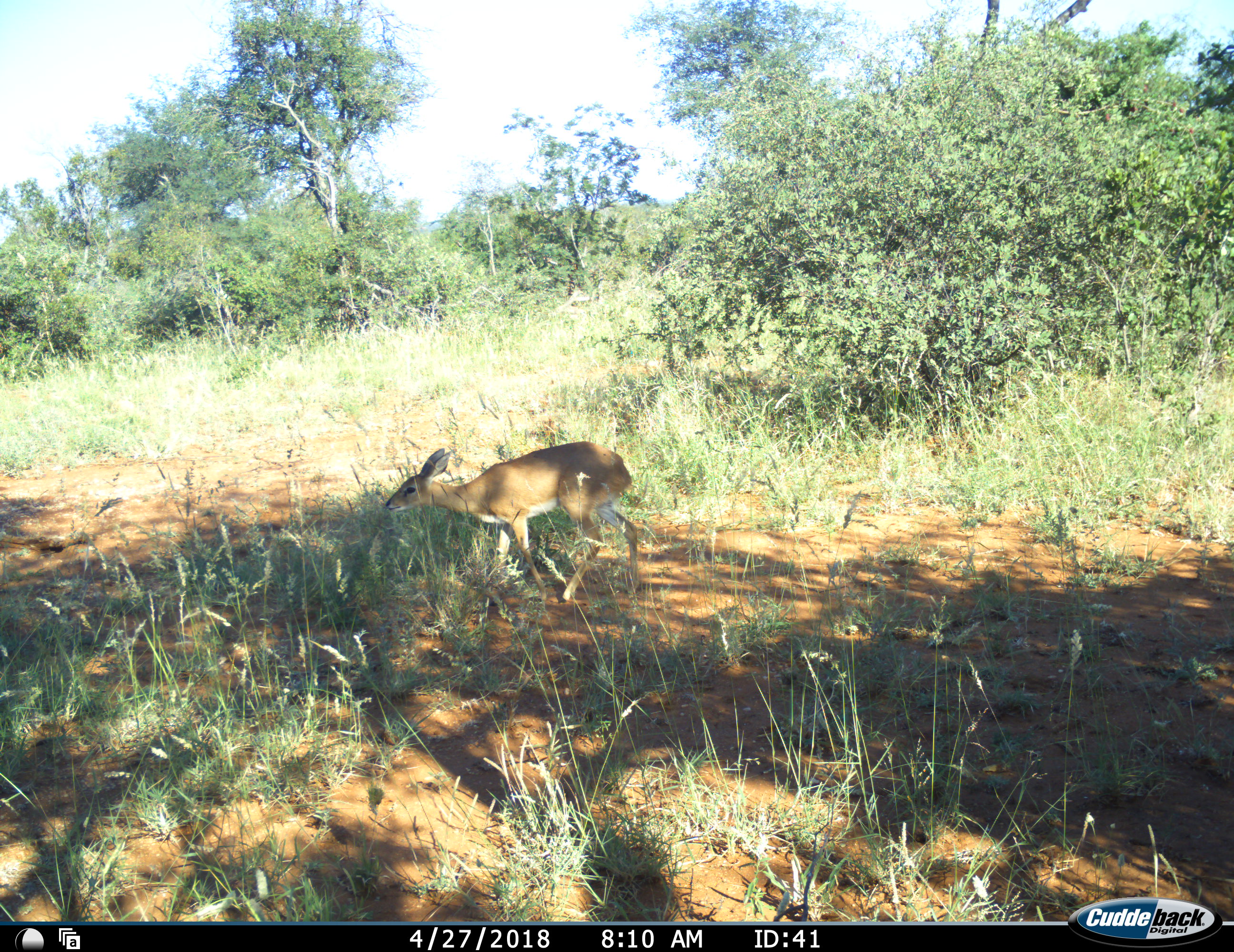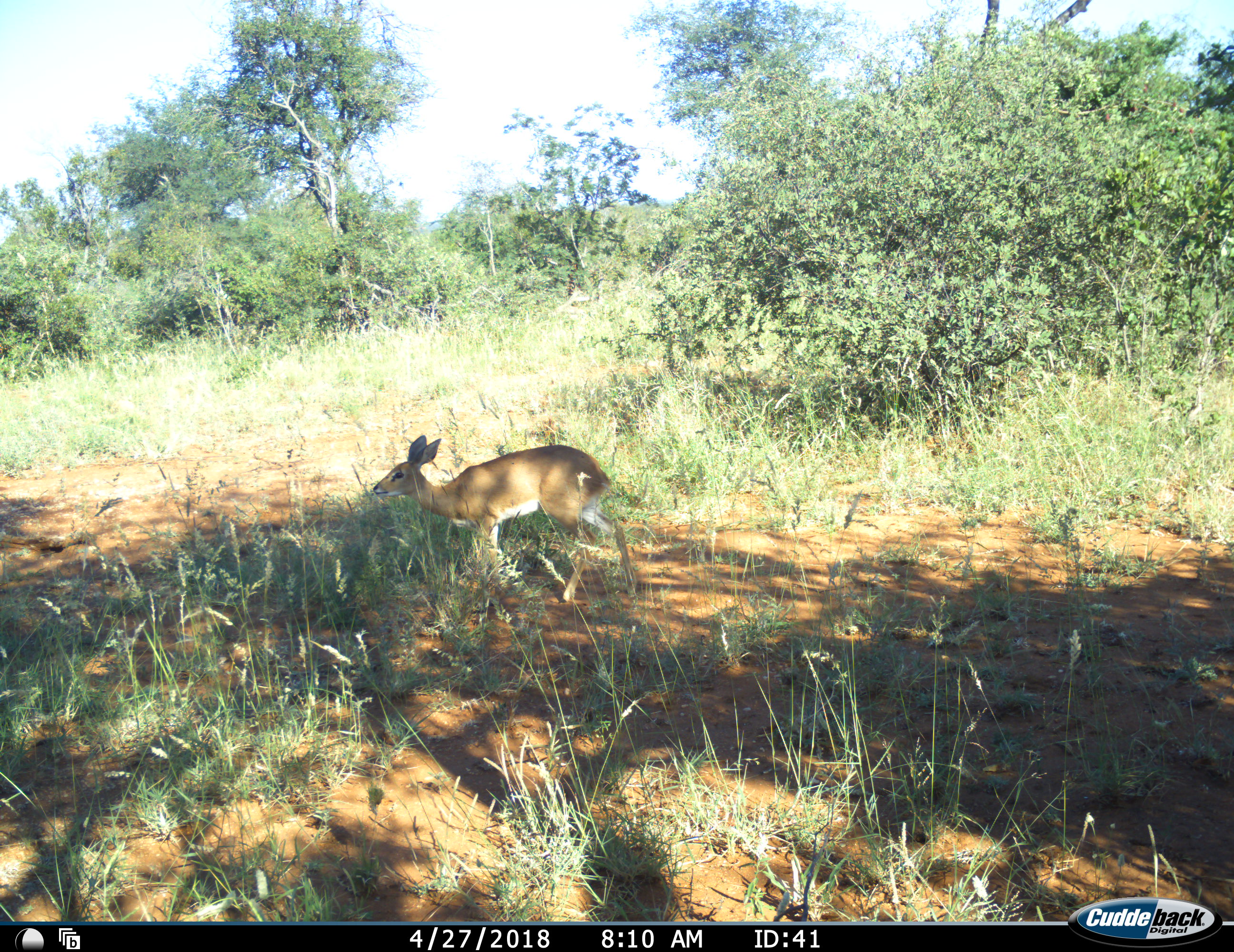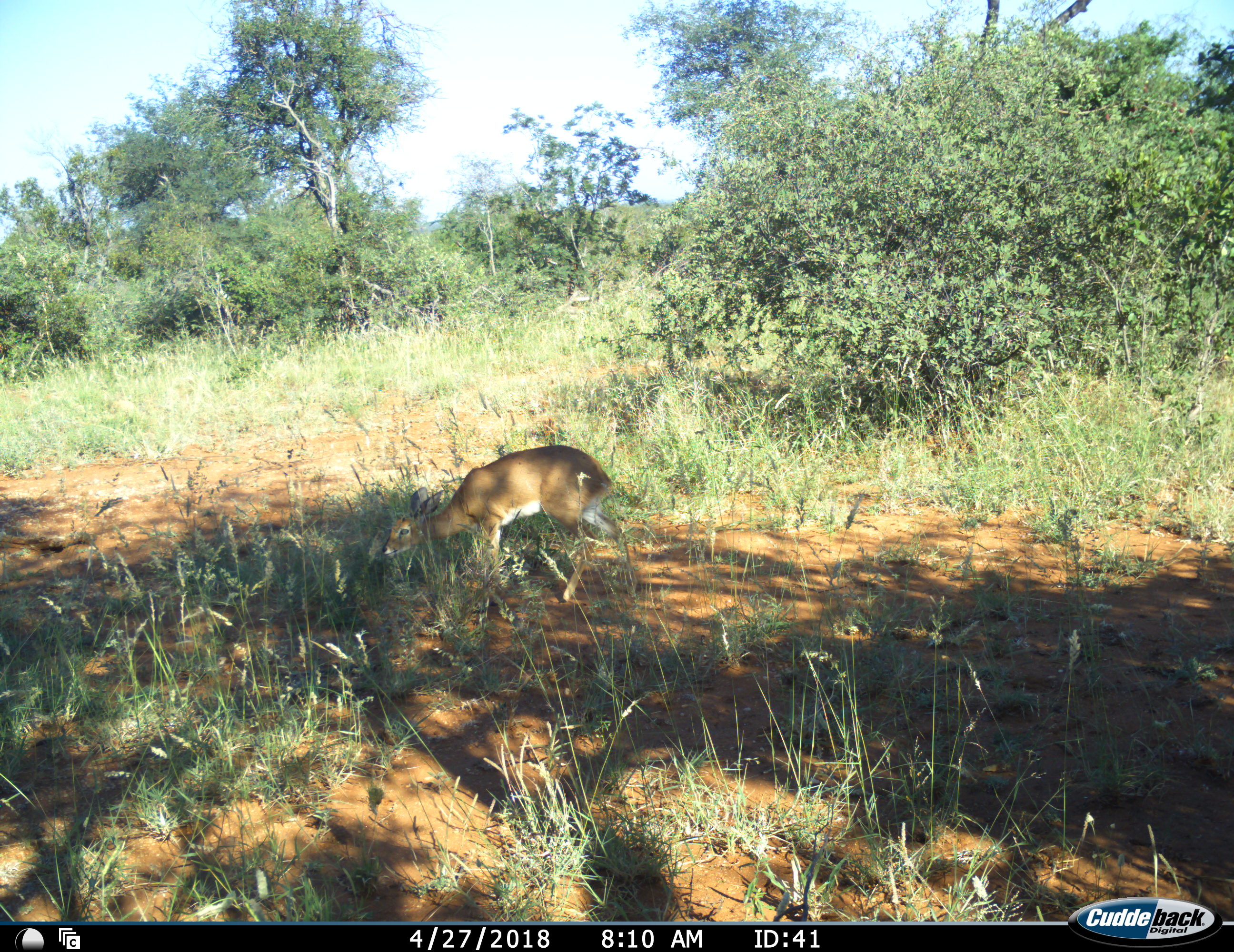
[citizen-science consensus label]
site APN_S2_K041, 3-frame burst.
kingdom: Animalia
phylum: Chordata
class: Mammalia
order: Artiodactyla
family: Bovidae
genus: Raphicerus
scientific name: Raphicerus campestris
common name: steenbok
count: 1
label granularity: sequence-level